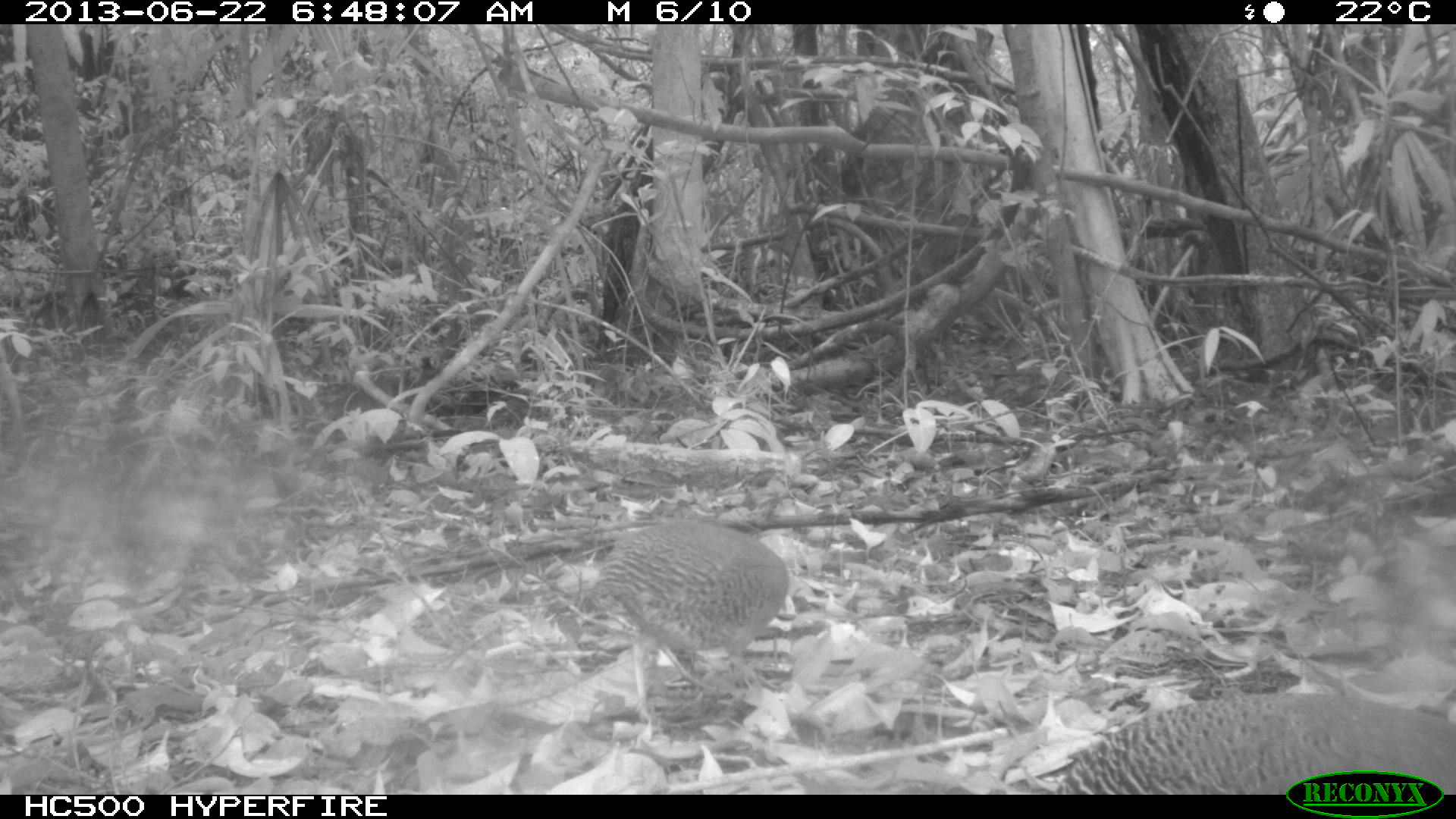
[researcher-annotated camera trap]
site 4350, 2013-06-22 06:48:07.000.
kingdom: Animalia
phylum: Chordata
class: Aves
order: Tinamiformes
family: Tinamidae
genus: Tinamus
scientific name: Tinamus major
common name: great tinamou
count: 2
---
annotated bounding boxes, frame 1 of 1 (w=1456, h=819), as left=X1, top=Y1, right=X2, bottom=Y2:
tinamus major: left=1056, top=689, right=1456, bottom=794; left=597, top=521, right=790, bottom=719